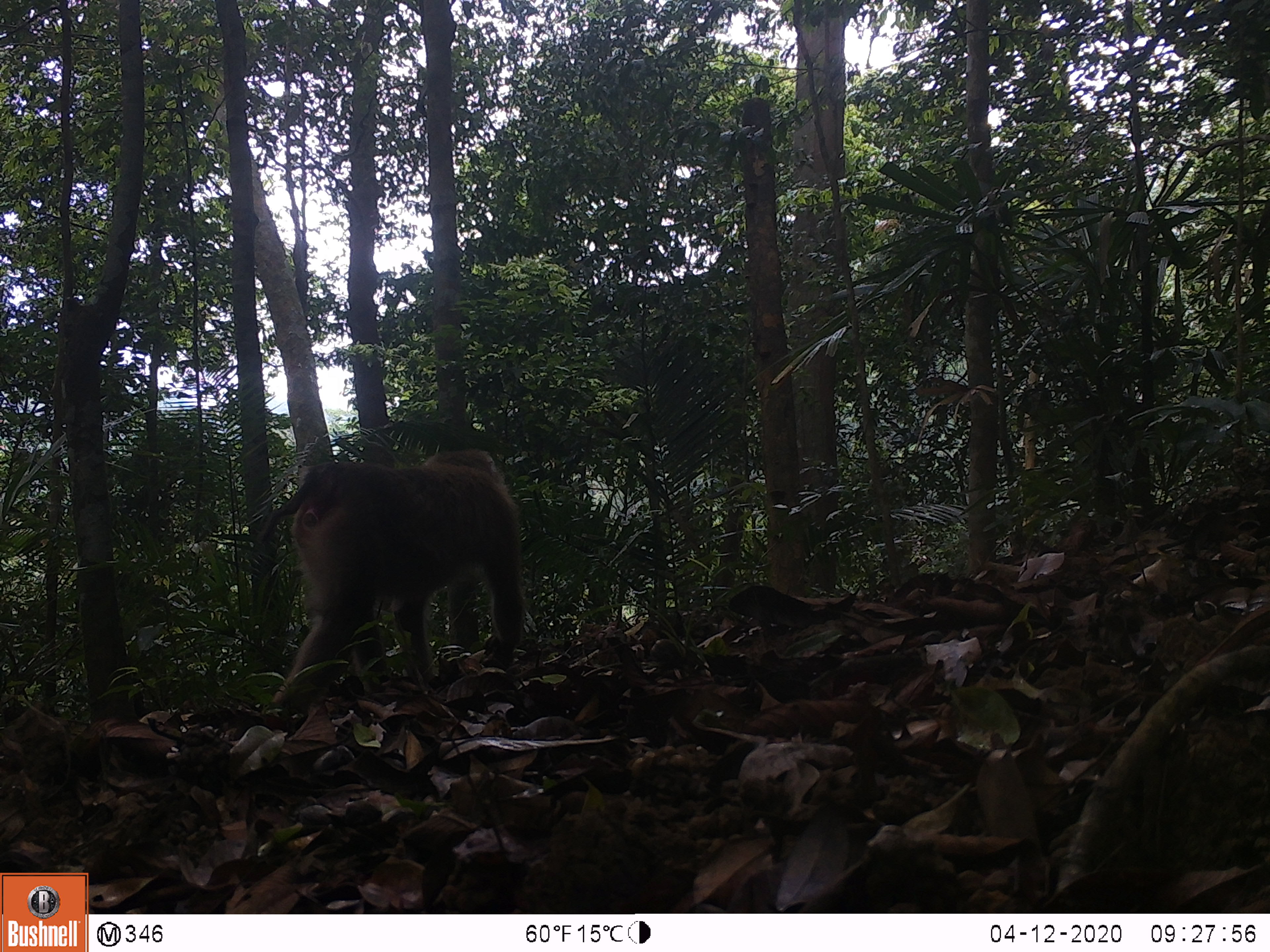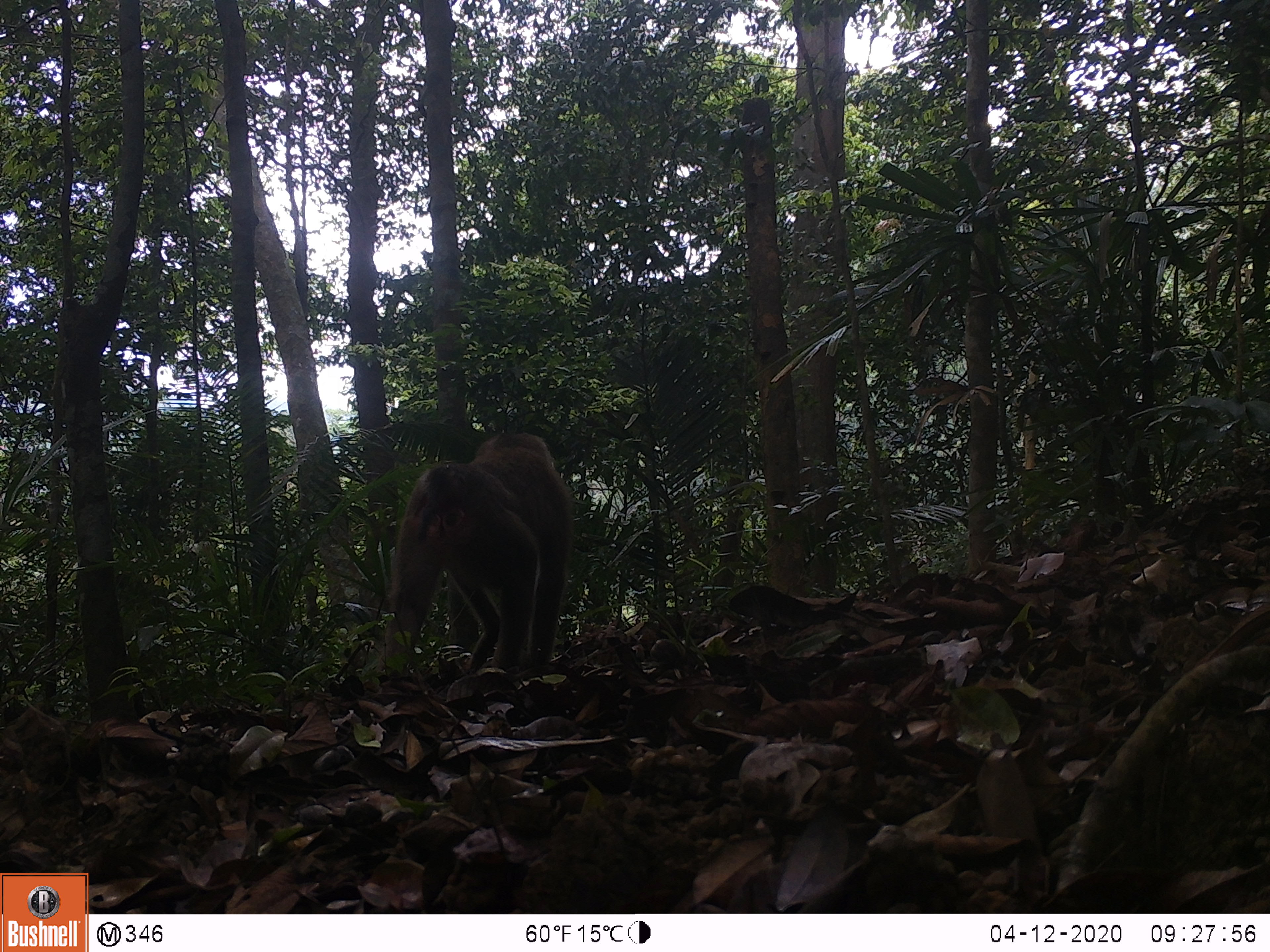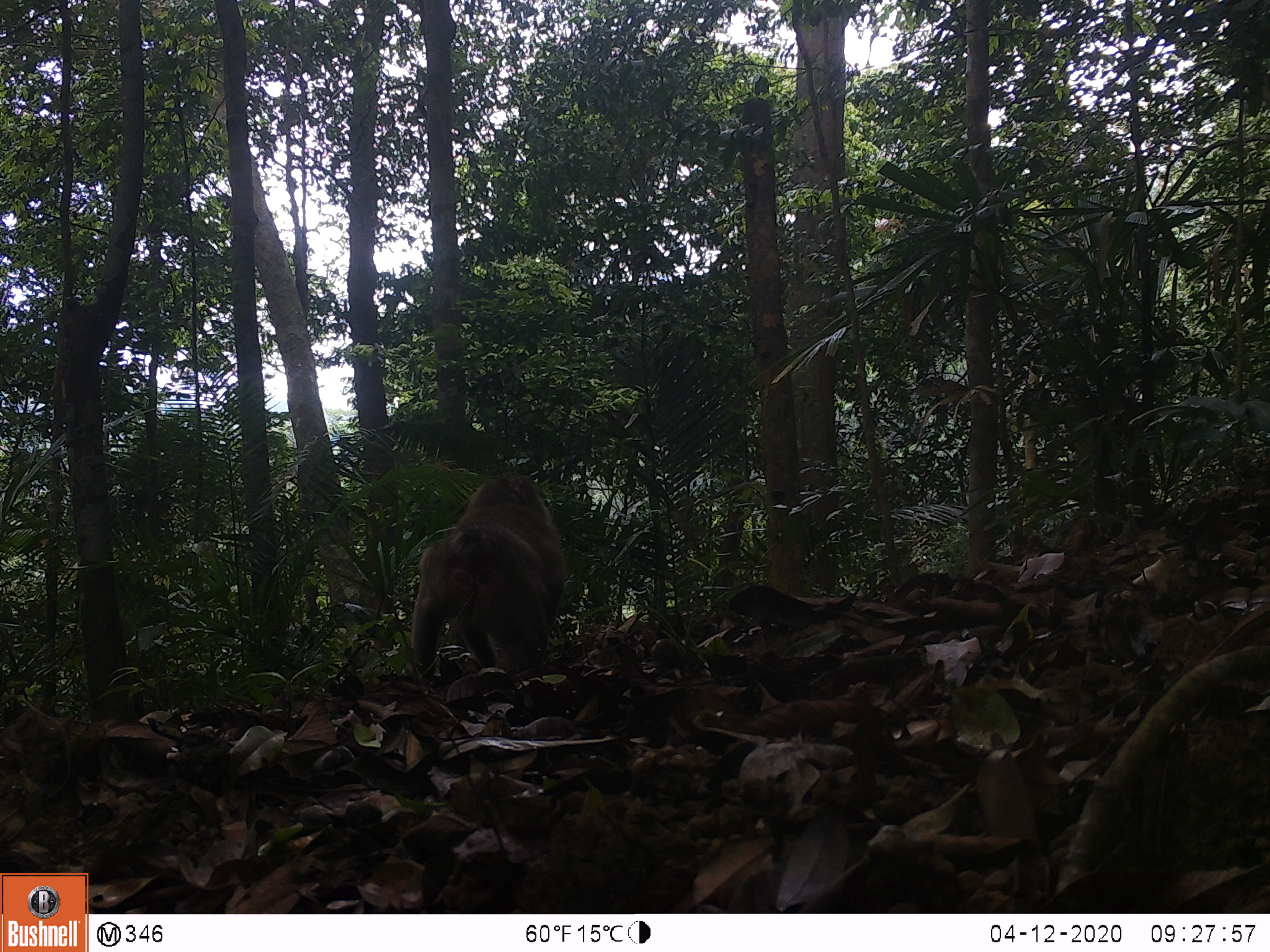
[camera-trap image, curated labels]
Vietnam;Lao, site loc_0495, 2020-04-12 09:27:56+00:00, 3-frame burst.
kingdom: Animalia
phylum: Chordata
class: Mammalia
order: Primates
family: Cercopithecidae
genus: Macaca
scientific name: Macaca nemestrina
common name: pig-tailed macaque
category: pig tailed macaque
Pig tailed macaque (pig-tailed macaque) (Macaca nemestrina). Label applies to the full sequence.